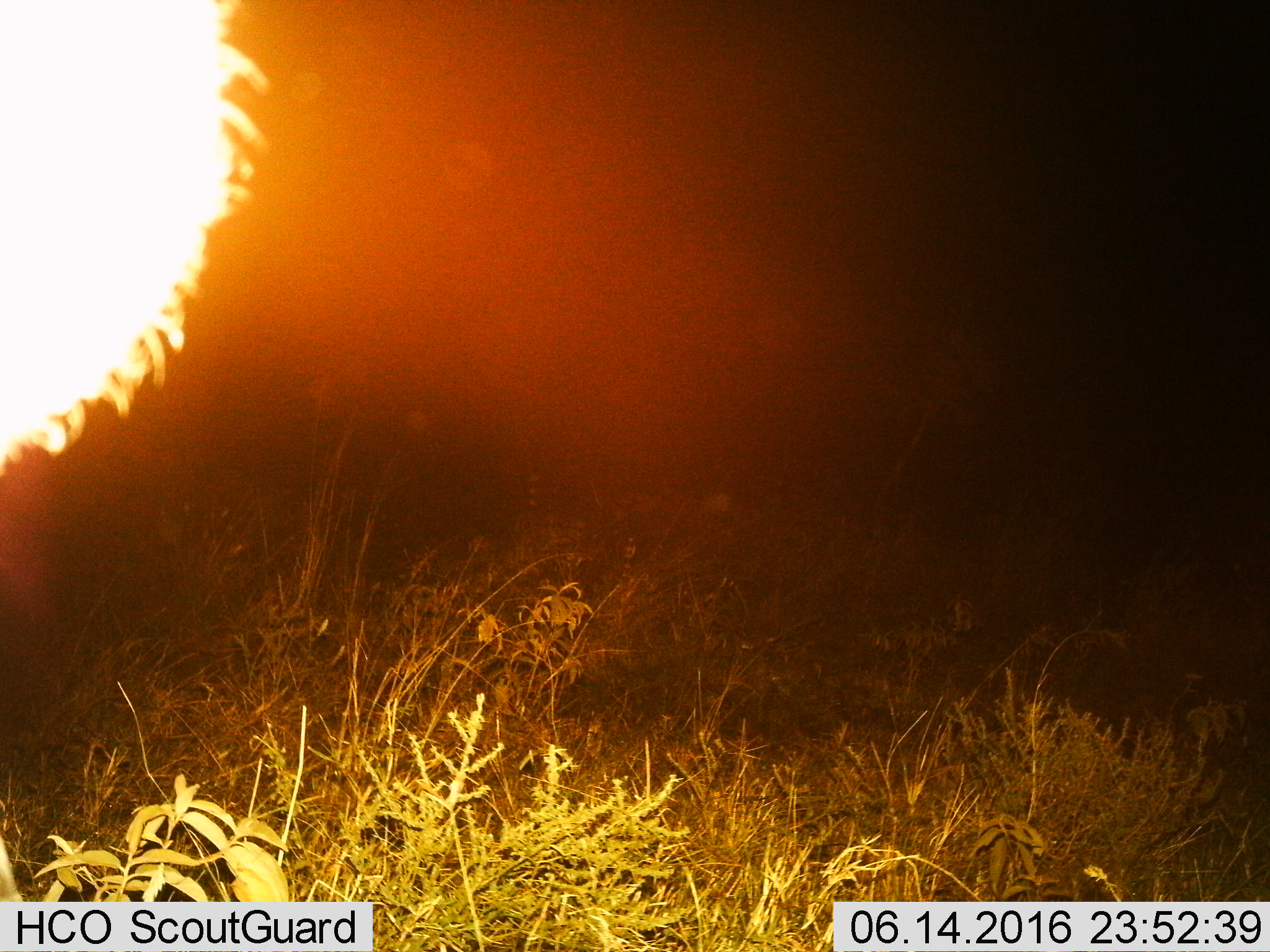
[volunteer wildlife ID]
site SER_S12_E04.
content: unidentified animal